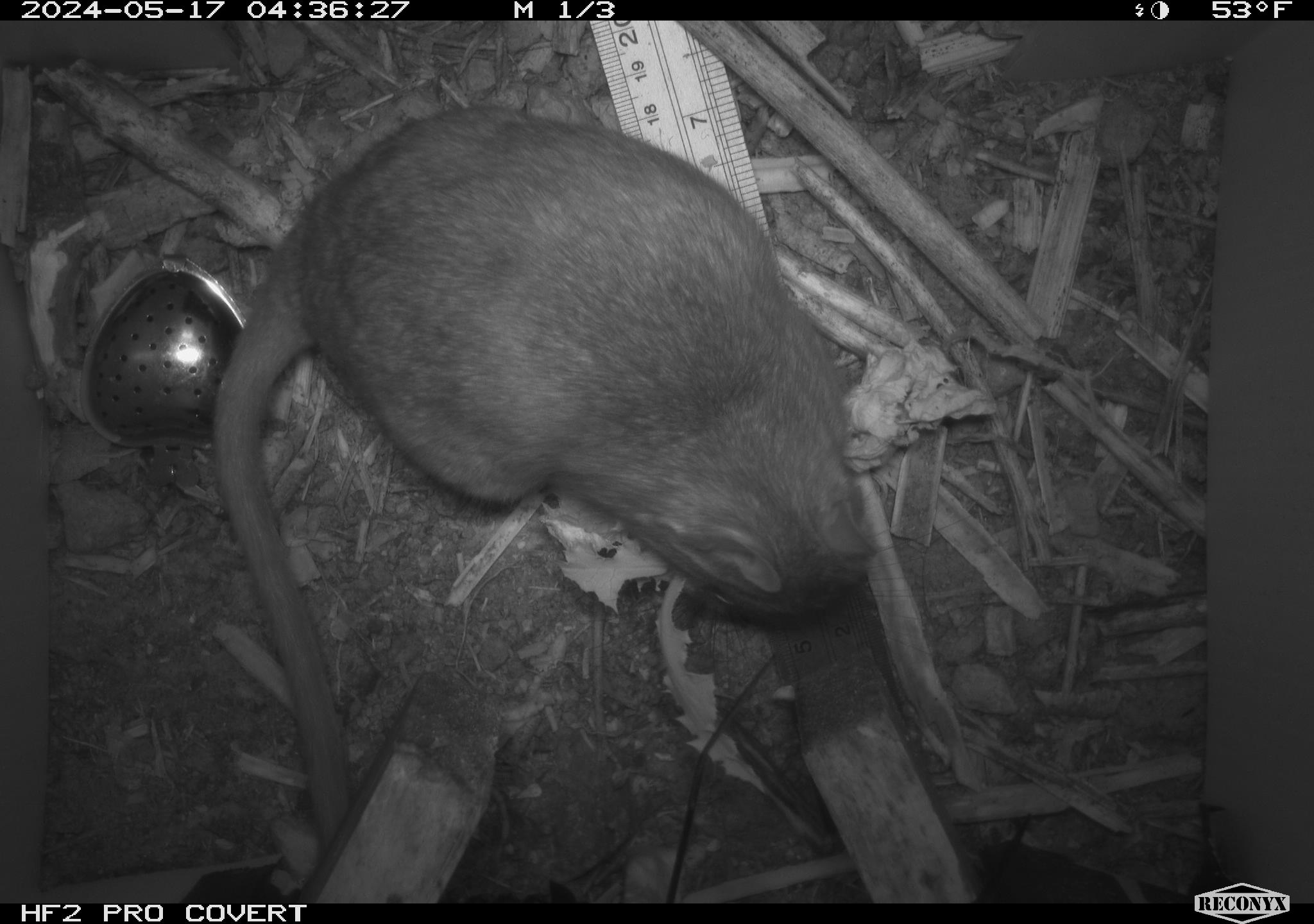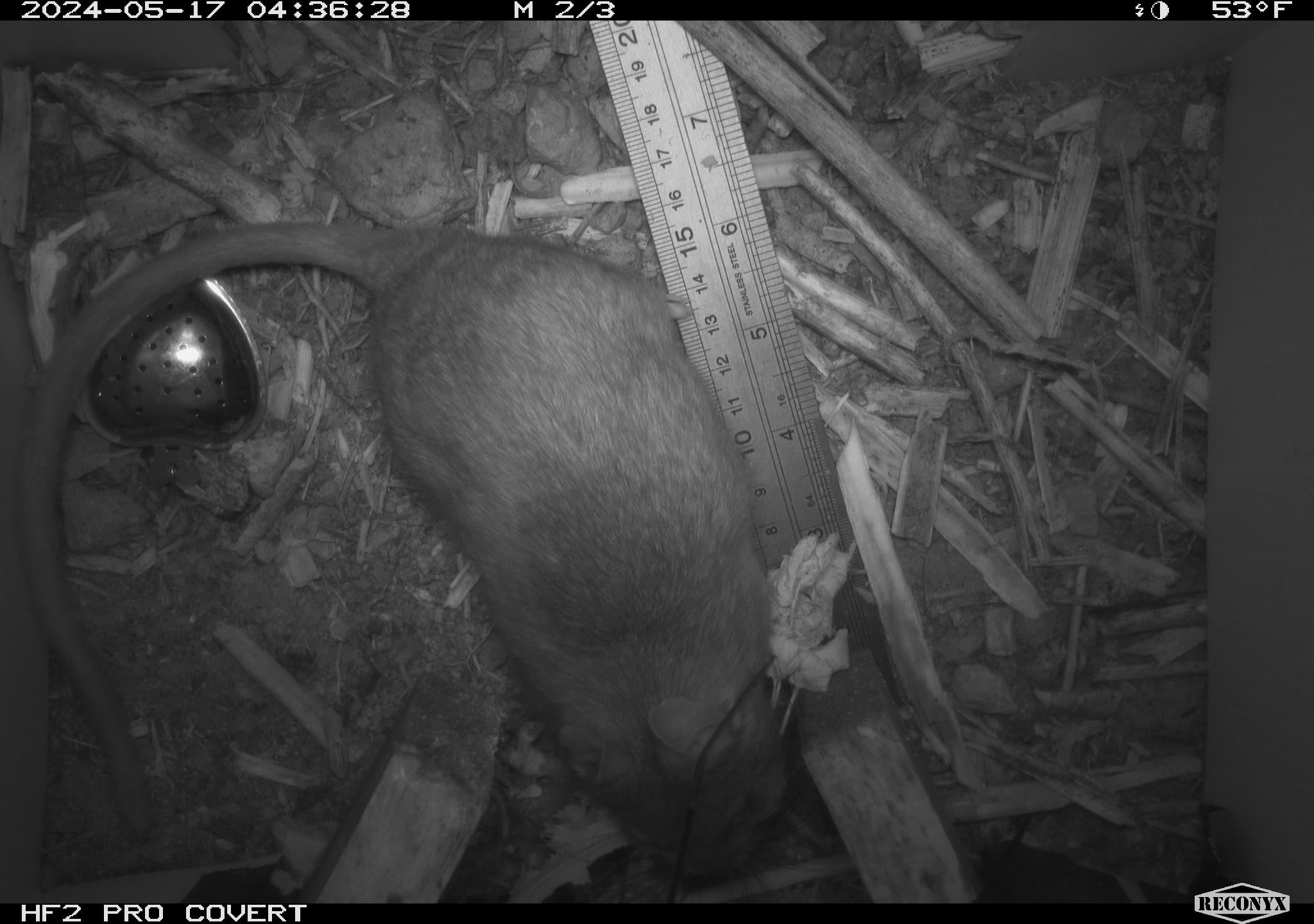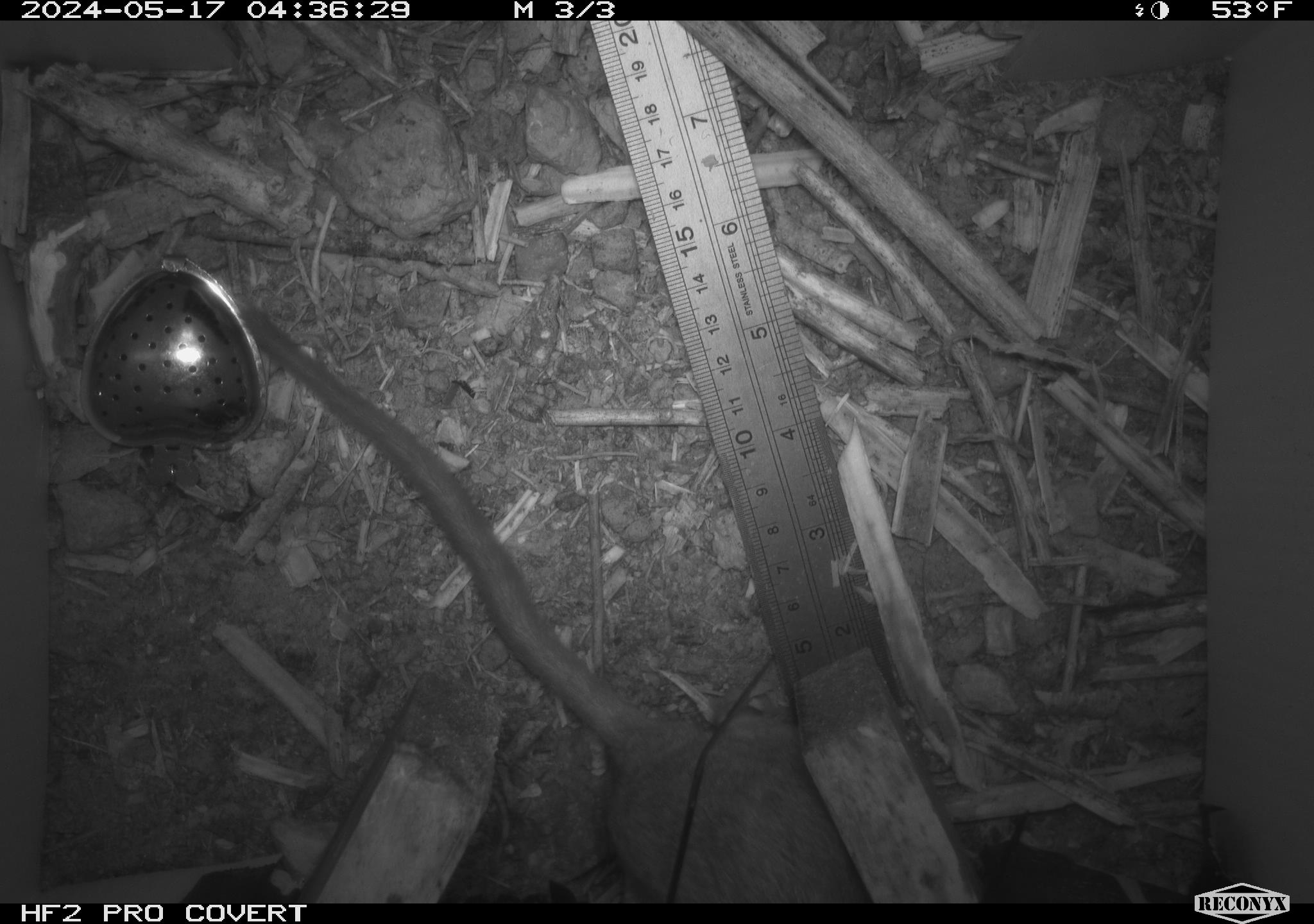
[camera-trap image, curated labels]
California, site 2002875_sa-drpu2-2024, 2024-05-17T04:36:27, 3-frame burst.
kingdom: Animalia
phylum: Chordata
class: Mammalia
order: Rodentia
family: Cricetidae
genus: Neotoma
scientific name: Neotoma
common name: pack rat or woodrat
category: neotoma species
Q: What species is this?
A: Neotoma species (pack rat or woodrat) (Neotoma).